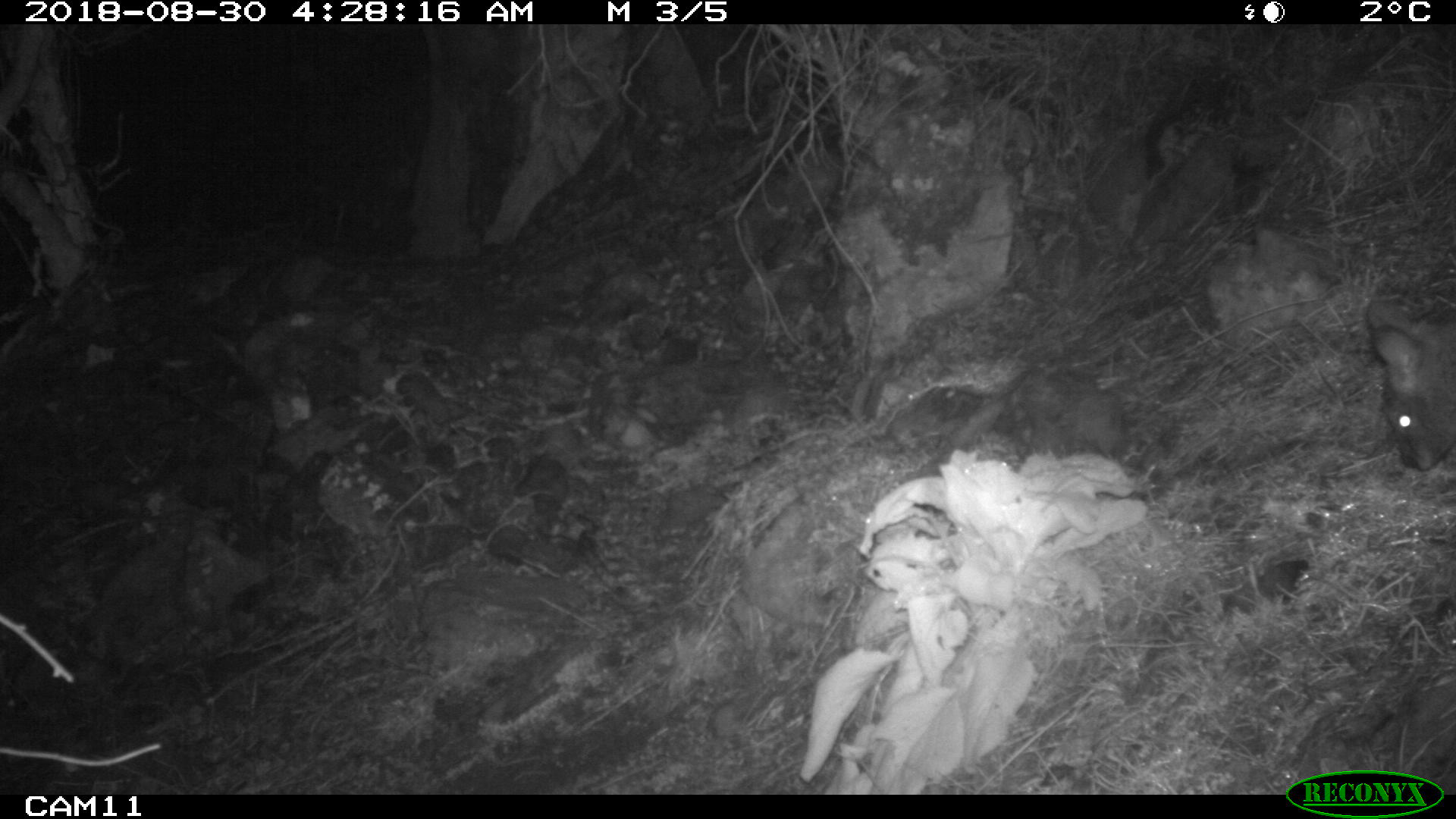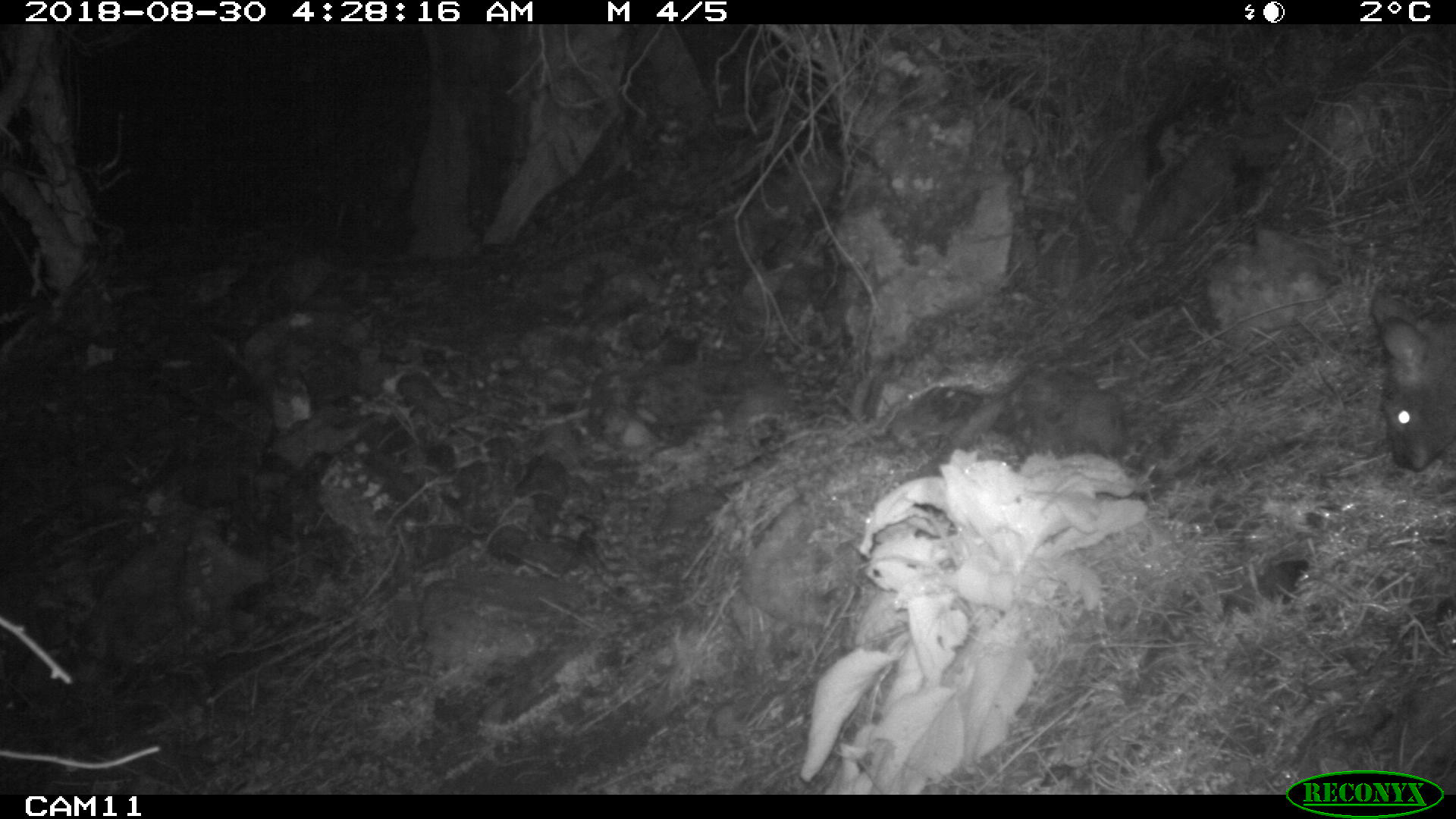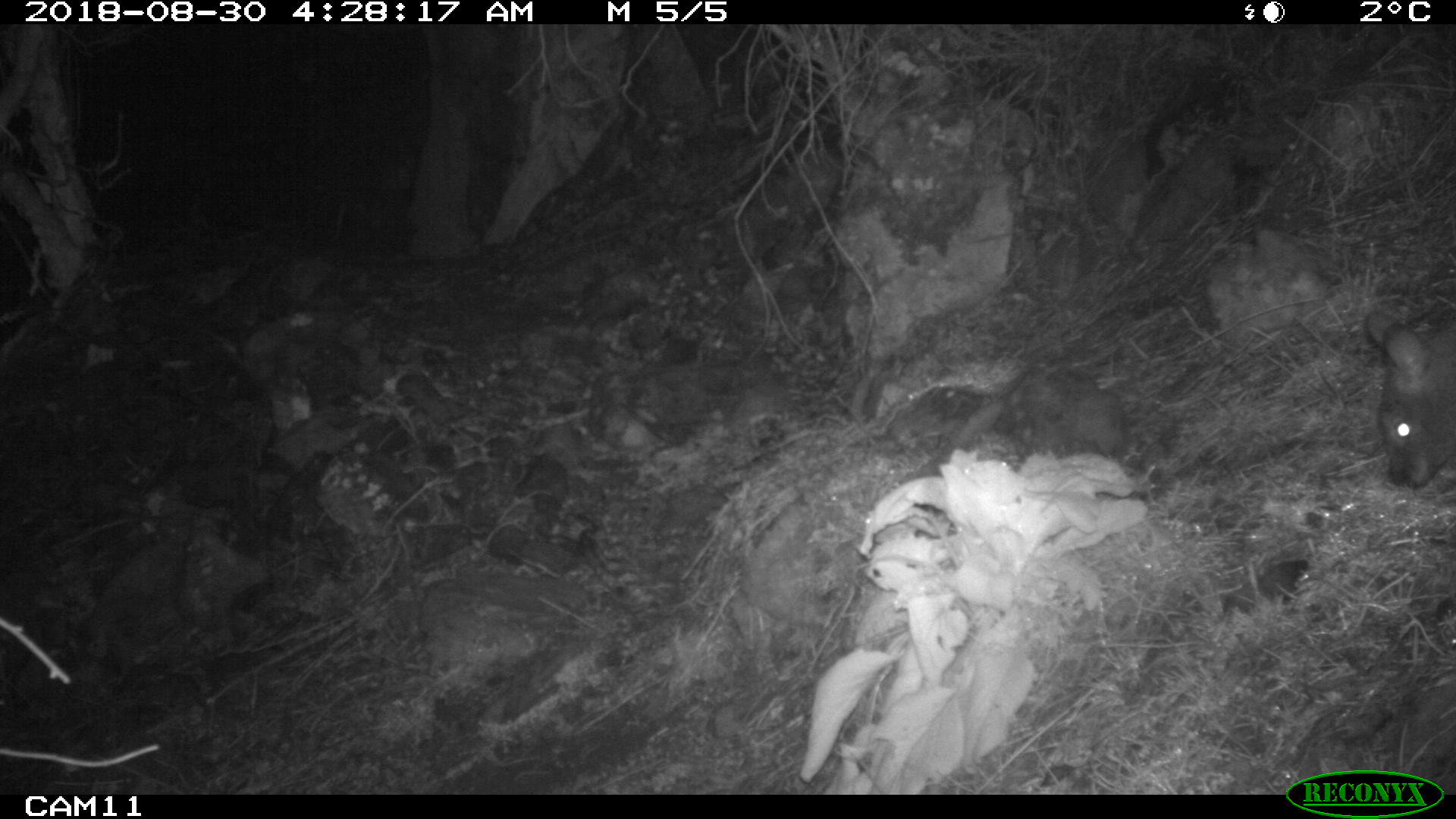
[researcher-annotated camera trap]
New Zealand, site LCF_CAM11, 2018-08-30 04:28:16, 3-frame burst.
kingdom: Animalia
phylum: Chordata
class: Mammalia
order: Diprotodontia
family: Macropodidae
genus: Notamacropus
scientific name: Notamacropus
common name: wallaby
Wallaby (Notamacropus).